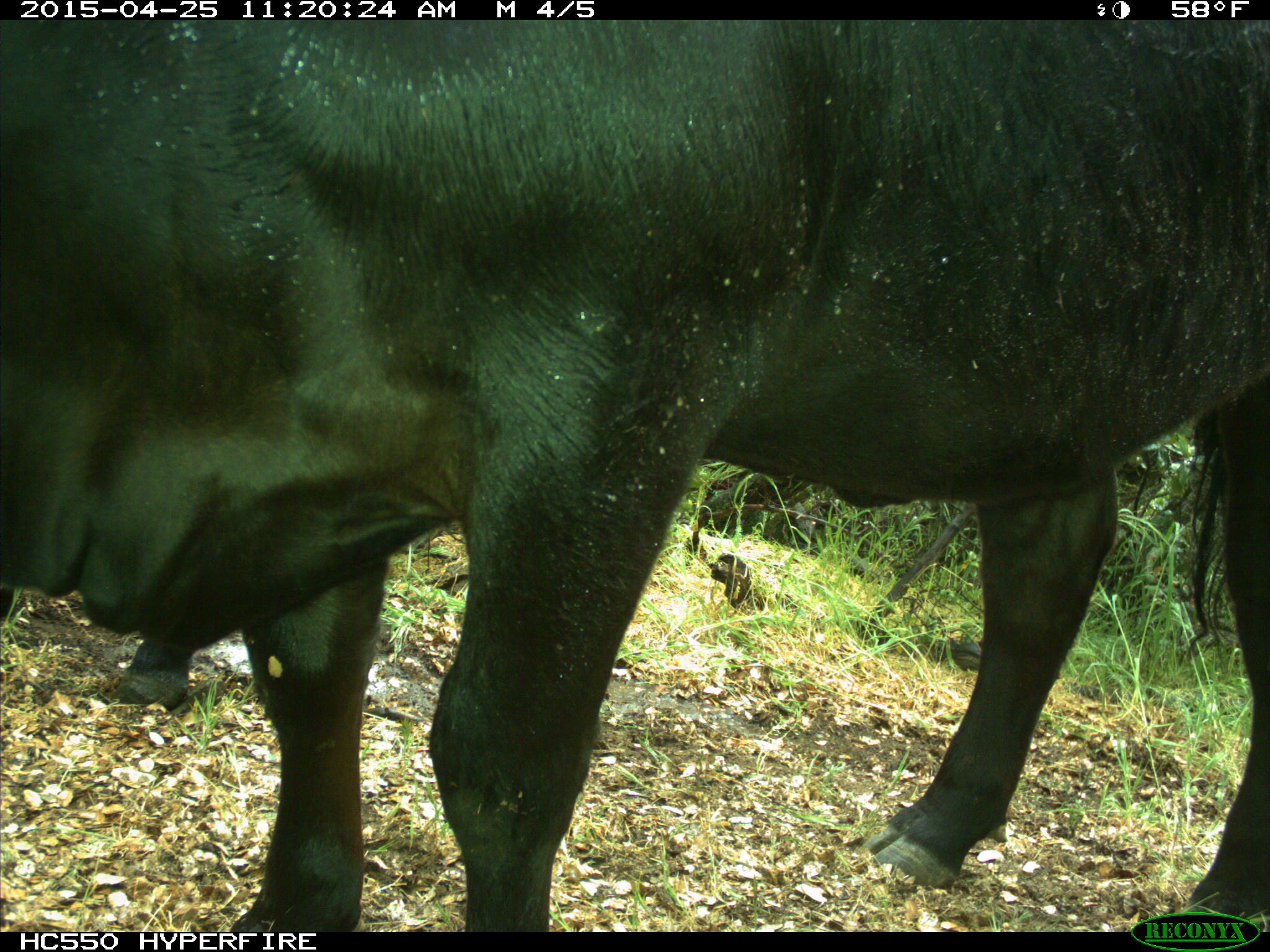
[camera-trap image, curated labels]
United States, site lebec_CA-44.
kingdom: Animalia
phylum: Chordata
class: Mammalia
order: Artiodactyla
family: Suidae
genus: Sus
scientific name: Sus scrofa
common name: wild boar